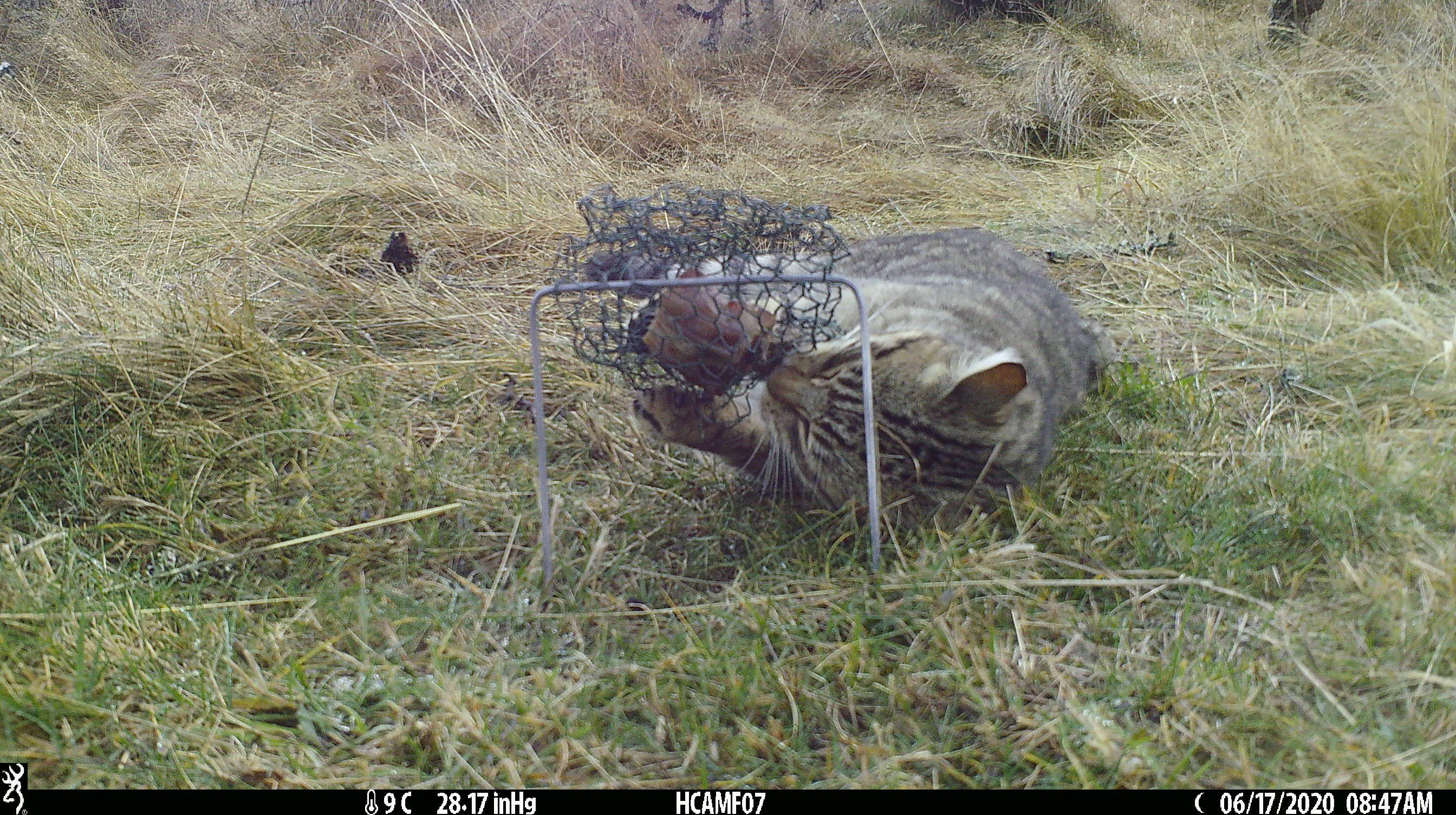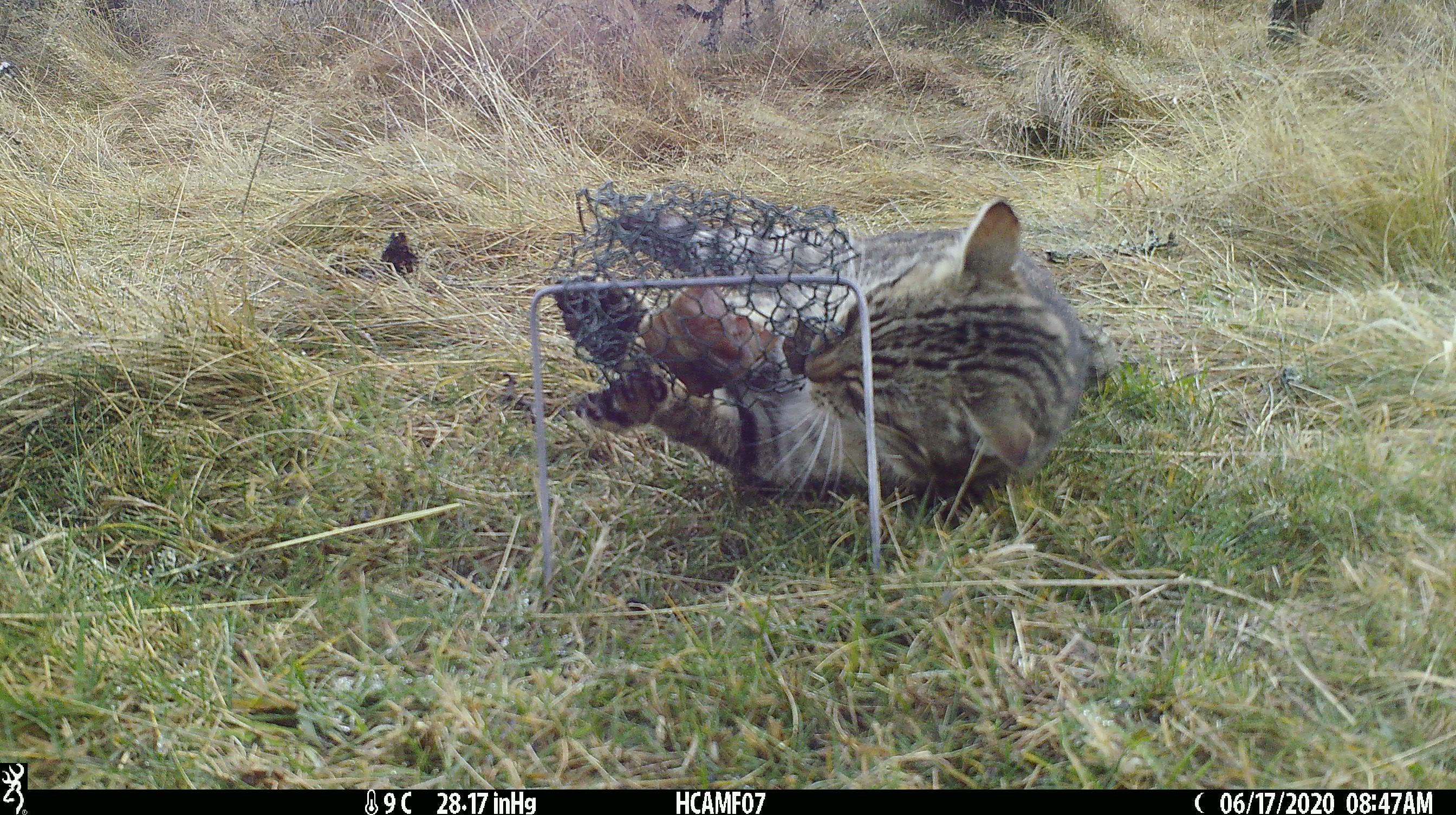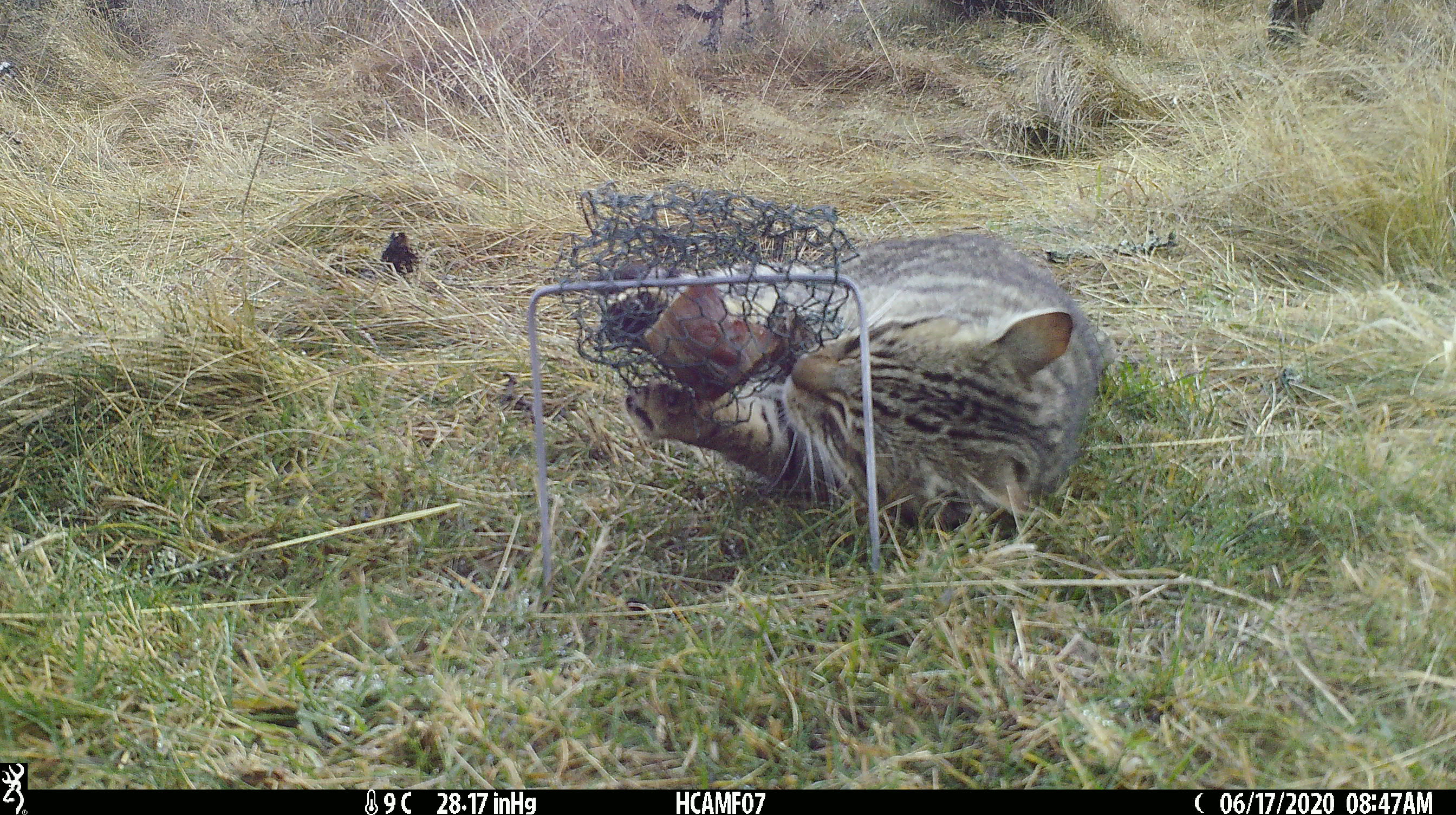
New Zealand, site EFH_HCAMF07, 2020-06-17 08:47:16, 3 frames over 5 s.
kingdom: Animalia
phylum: Chordata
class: Mammalia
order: Carnivora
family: Felidae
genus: Felis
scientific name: Felis catus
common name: domestic cat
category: cat